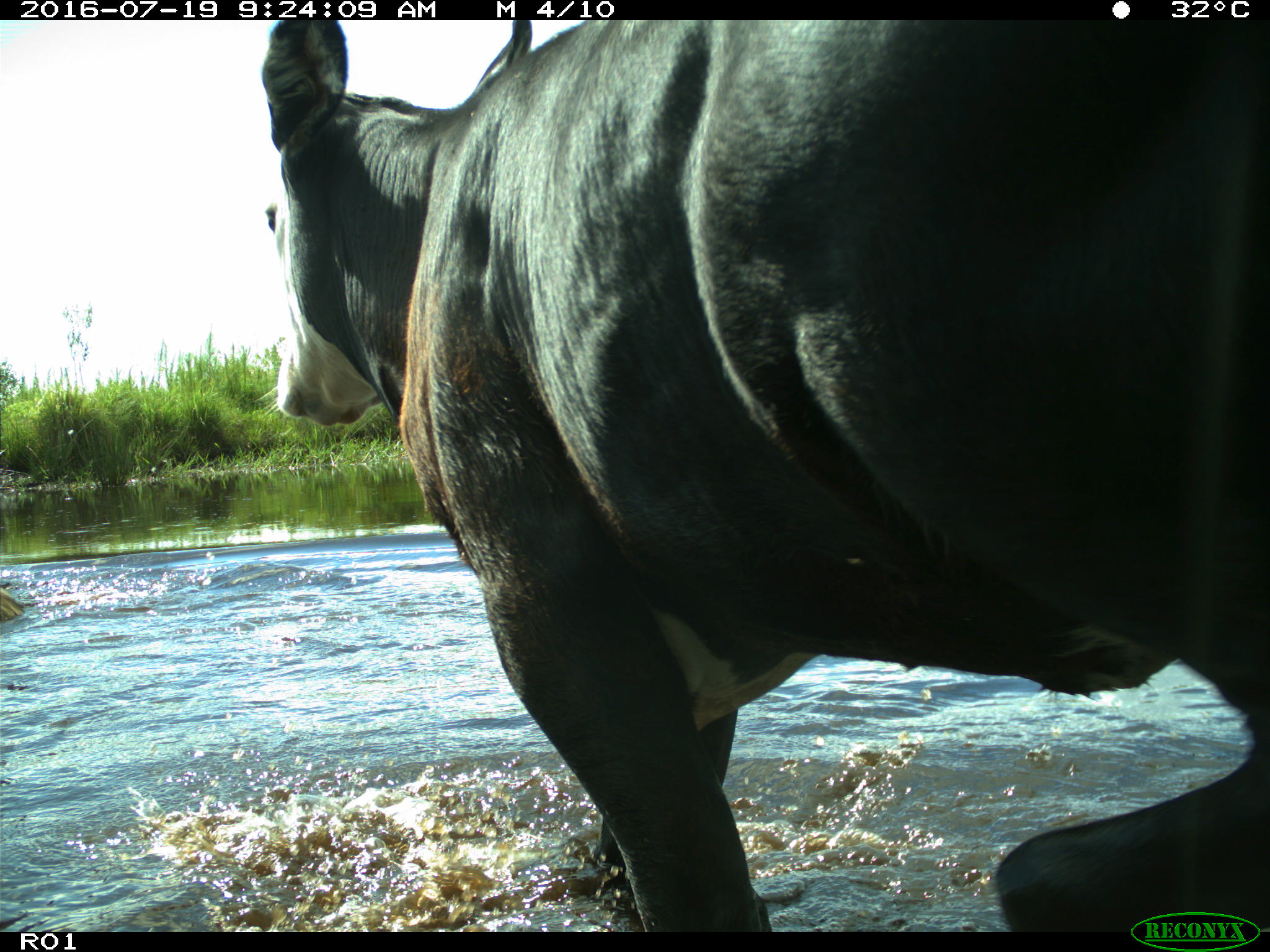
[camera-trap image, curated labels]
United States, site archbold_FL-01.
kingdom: Animalia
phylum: Chordata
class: Mammalia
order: Artiodactyla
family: Bovidae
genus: Bos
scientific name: Bos taurus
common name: domestic cow